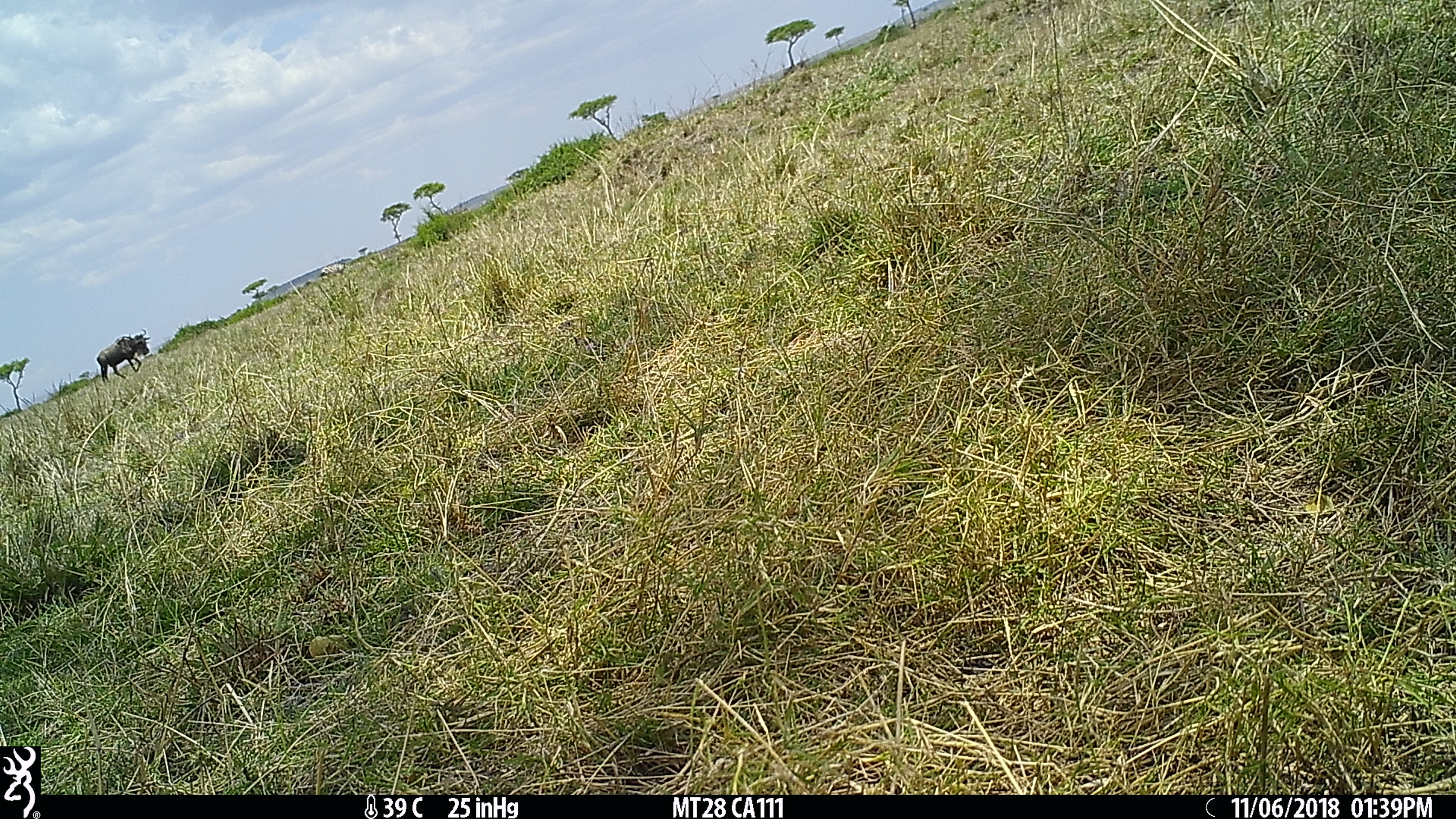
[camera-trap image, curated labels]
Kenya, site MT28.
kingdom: Animalia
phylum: Chordata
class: Mammalia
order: Artiodactyla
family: Bovidae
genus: Connochaetes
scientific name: Connochaetes taurinus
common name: blue wildebeest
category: wildebeest